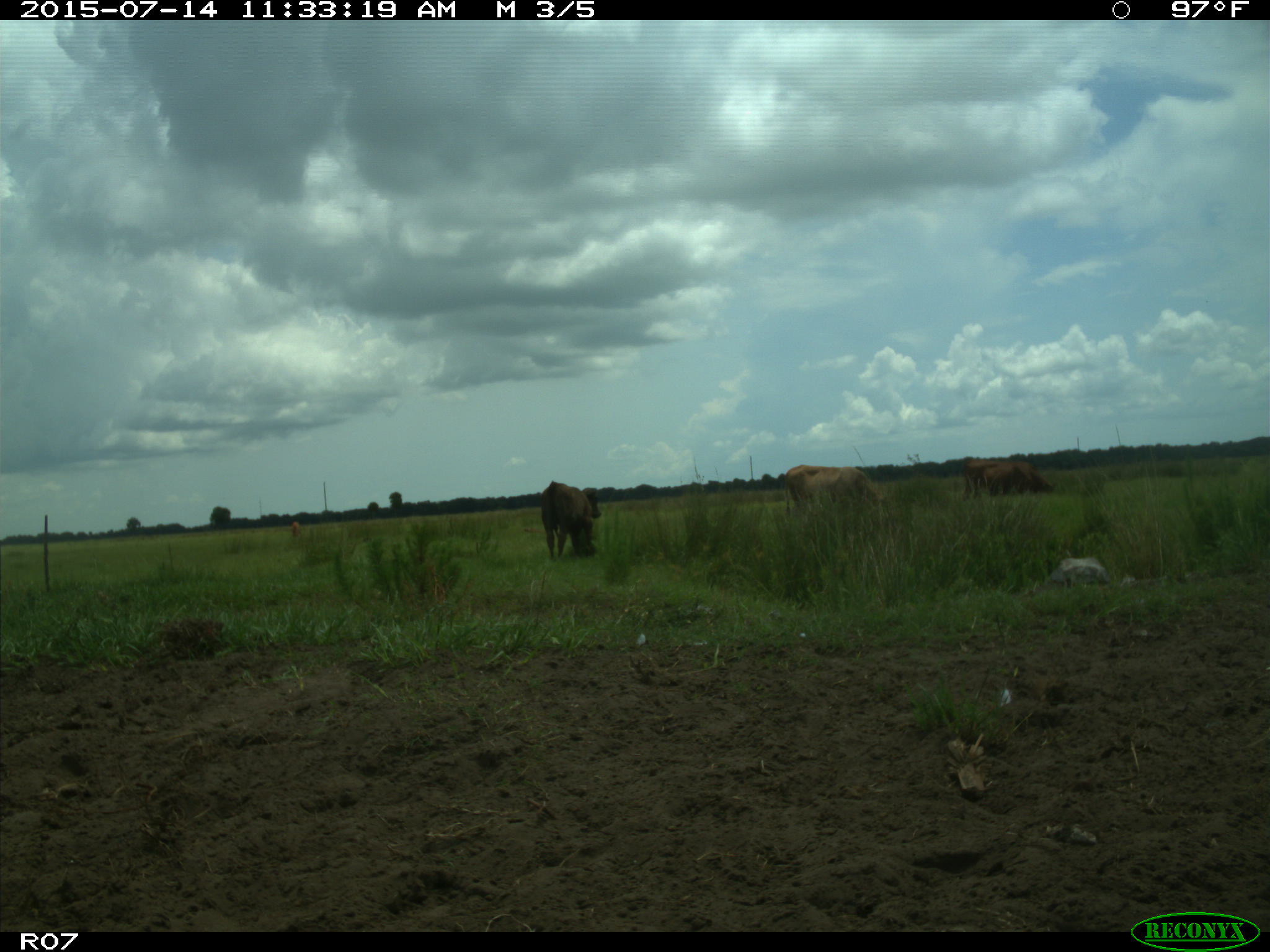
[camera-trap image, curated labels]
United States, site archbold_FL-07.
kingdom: Animalia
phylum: Chordata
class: Mammalia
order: Artiodactyla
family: Bovidae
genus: Bos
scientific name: Bos taurus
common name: domestic cow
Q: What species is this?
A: Bos taurus (domestic cow).